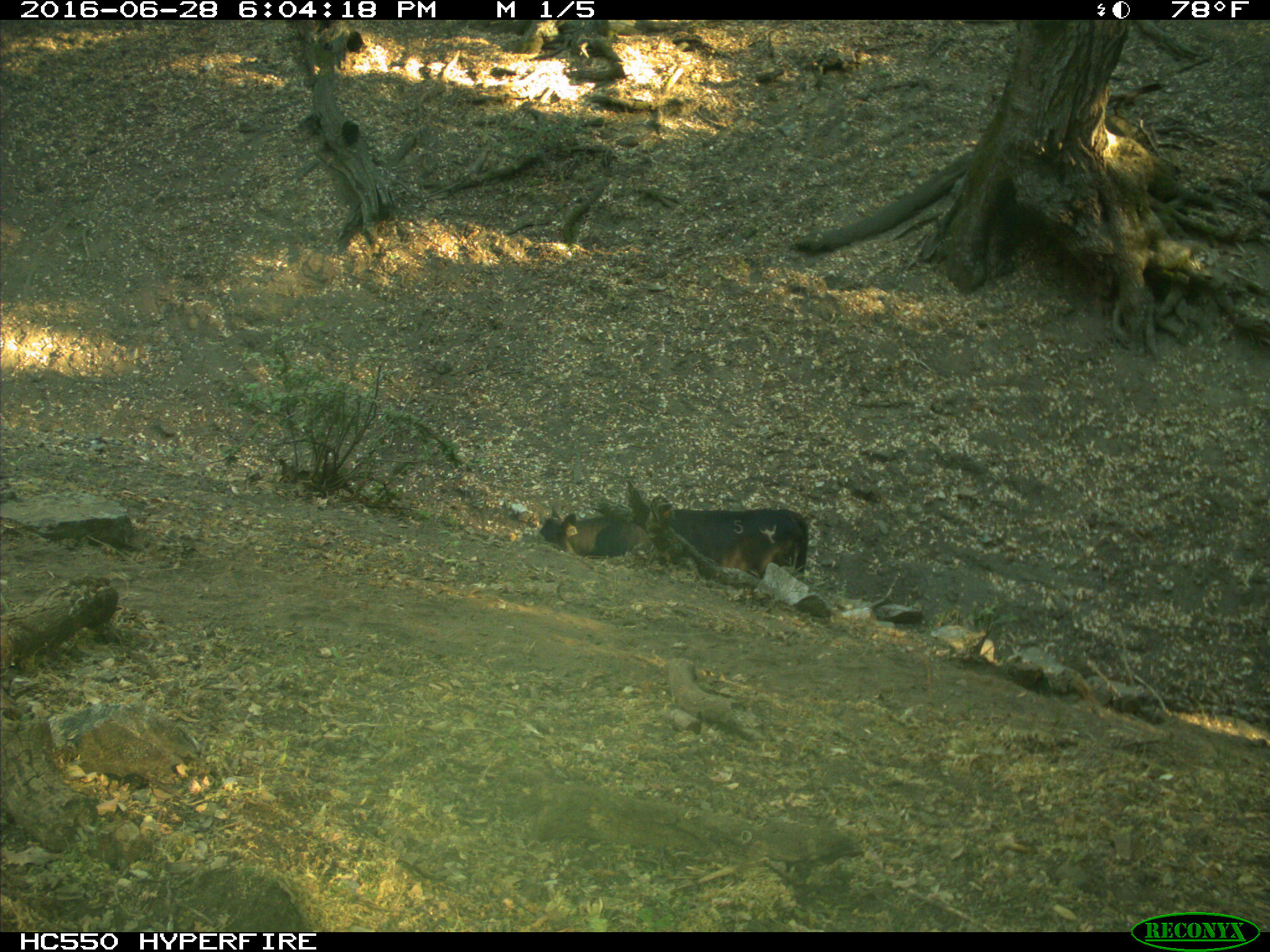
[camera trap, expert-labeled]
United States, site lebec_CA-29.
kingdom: Animalia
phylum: Chordata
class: Mammalia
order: Artiodactyla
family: Bovidae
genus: Bos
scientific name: Bos taurus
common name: domestic cow